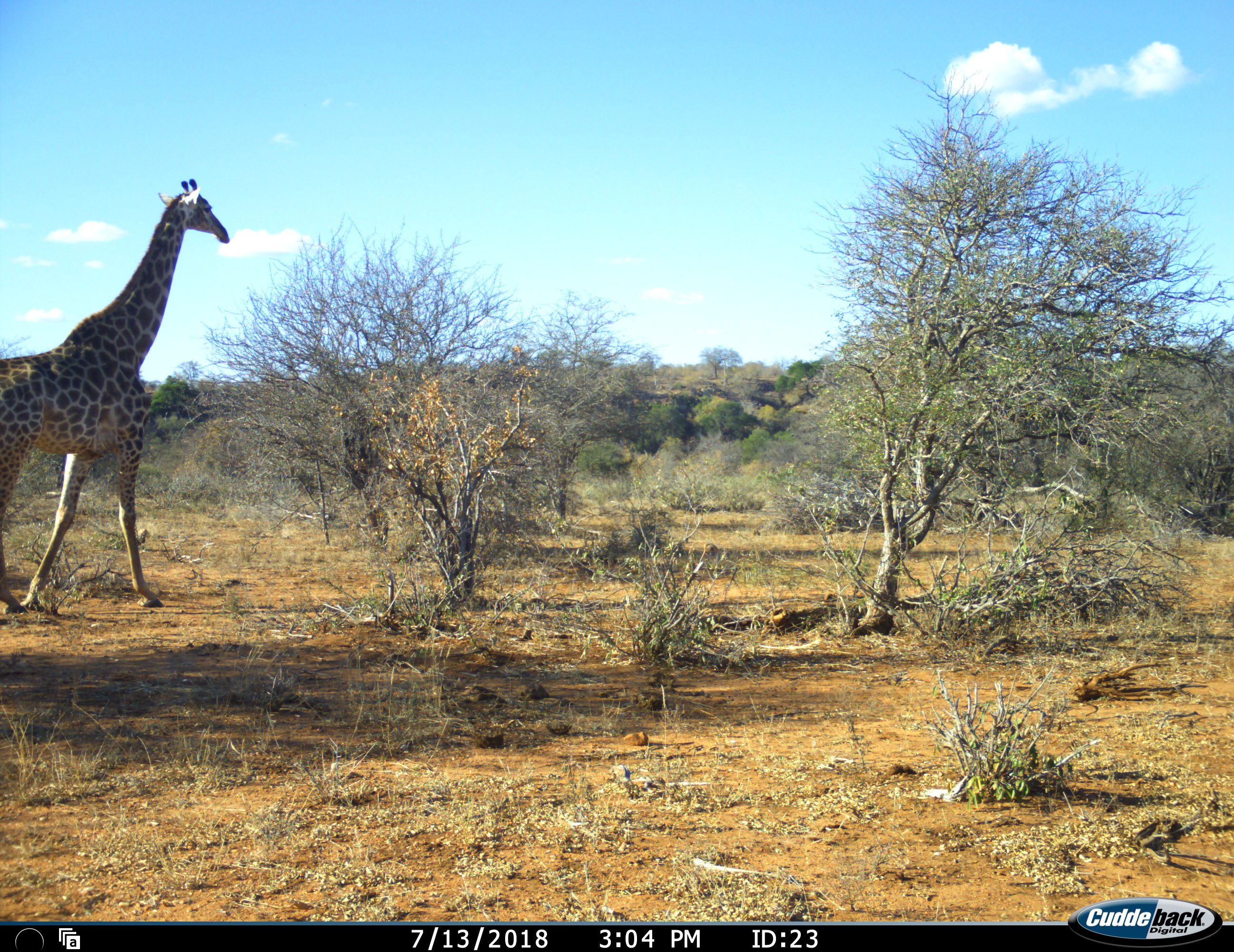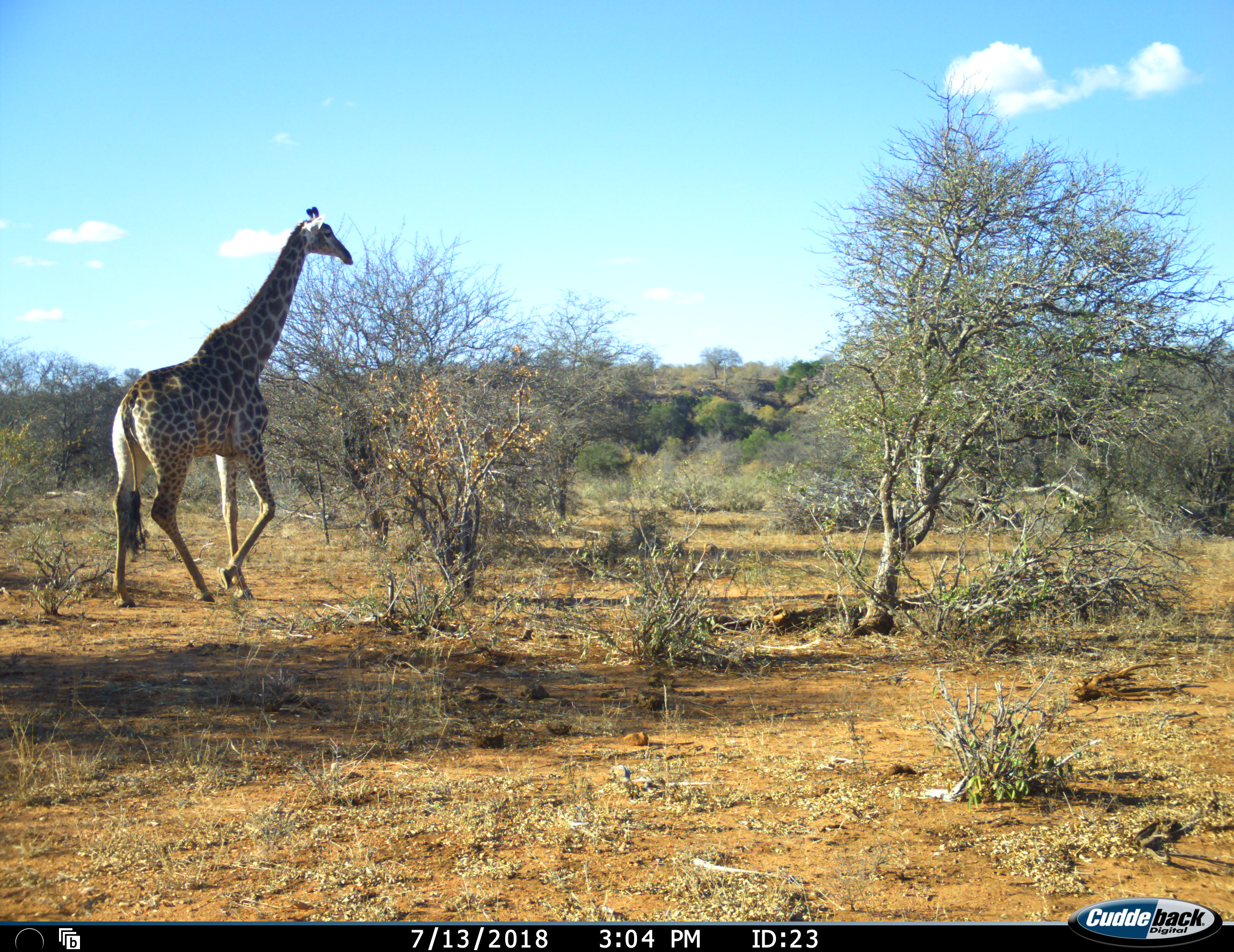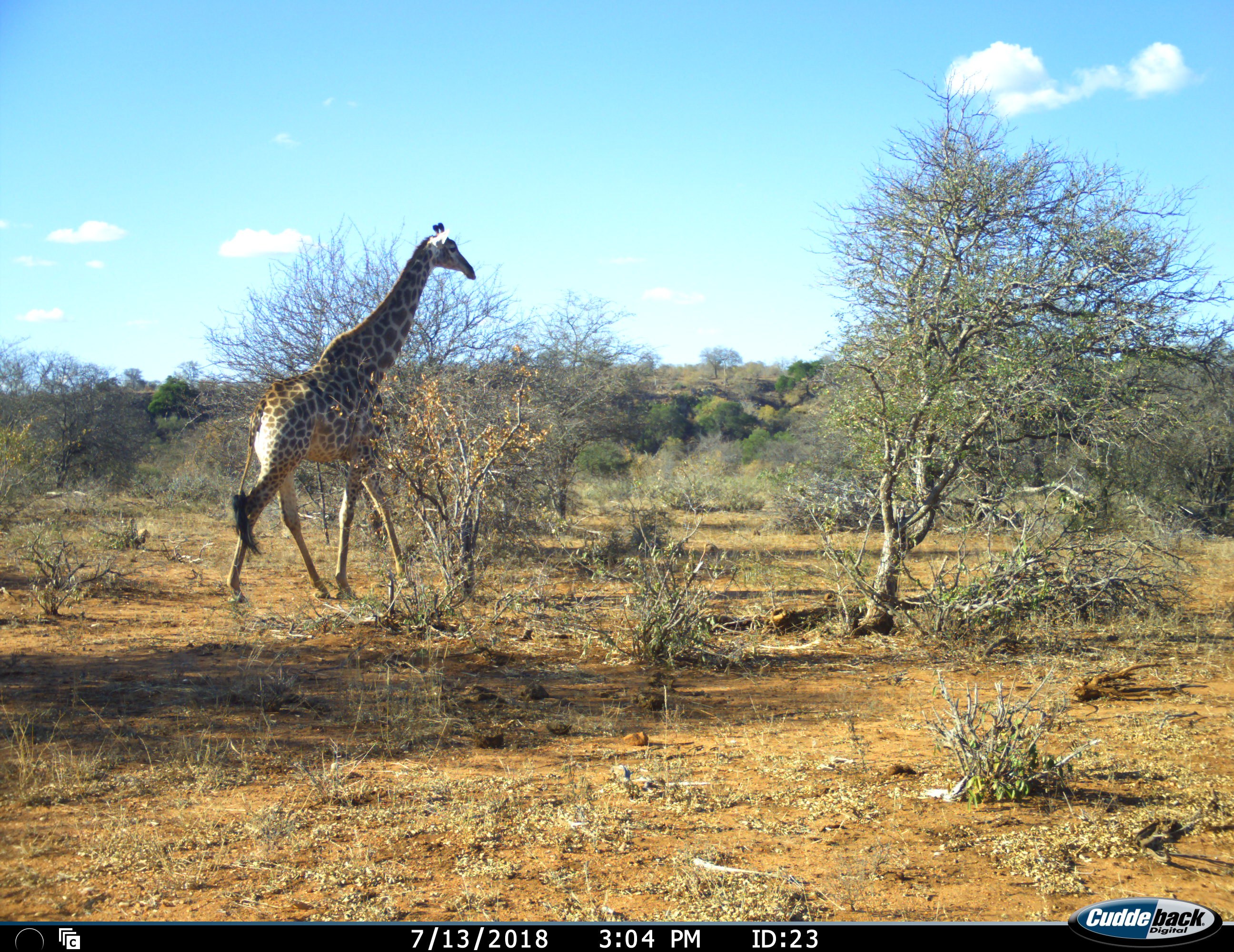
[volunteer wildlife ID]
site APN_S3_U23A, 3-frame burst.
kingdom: Animalia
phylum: Chordata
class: Mammalia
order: Artiodactyla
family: Giraffidae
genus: Giraffa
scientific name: Giraffa camelopardalis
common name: giraffe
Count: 1.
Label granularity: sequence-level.